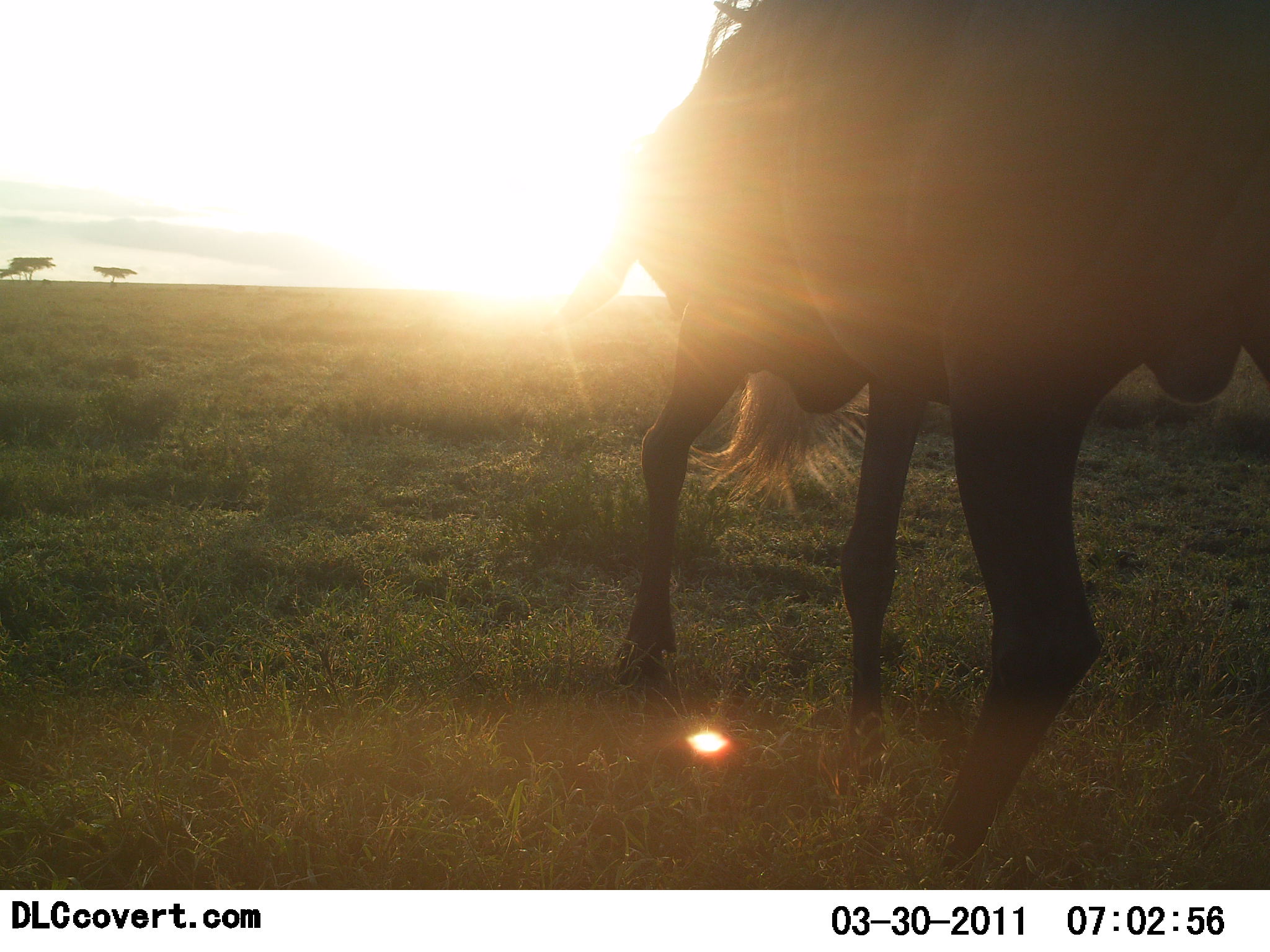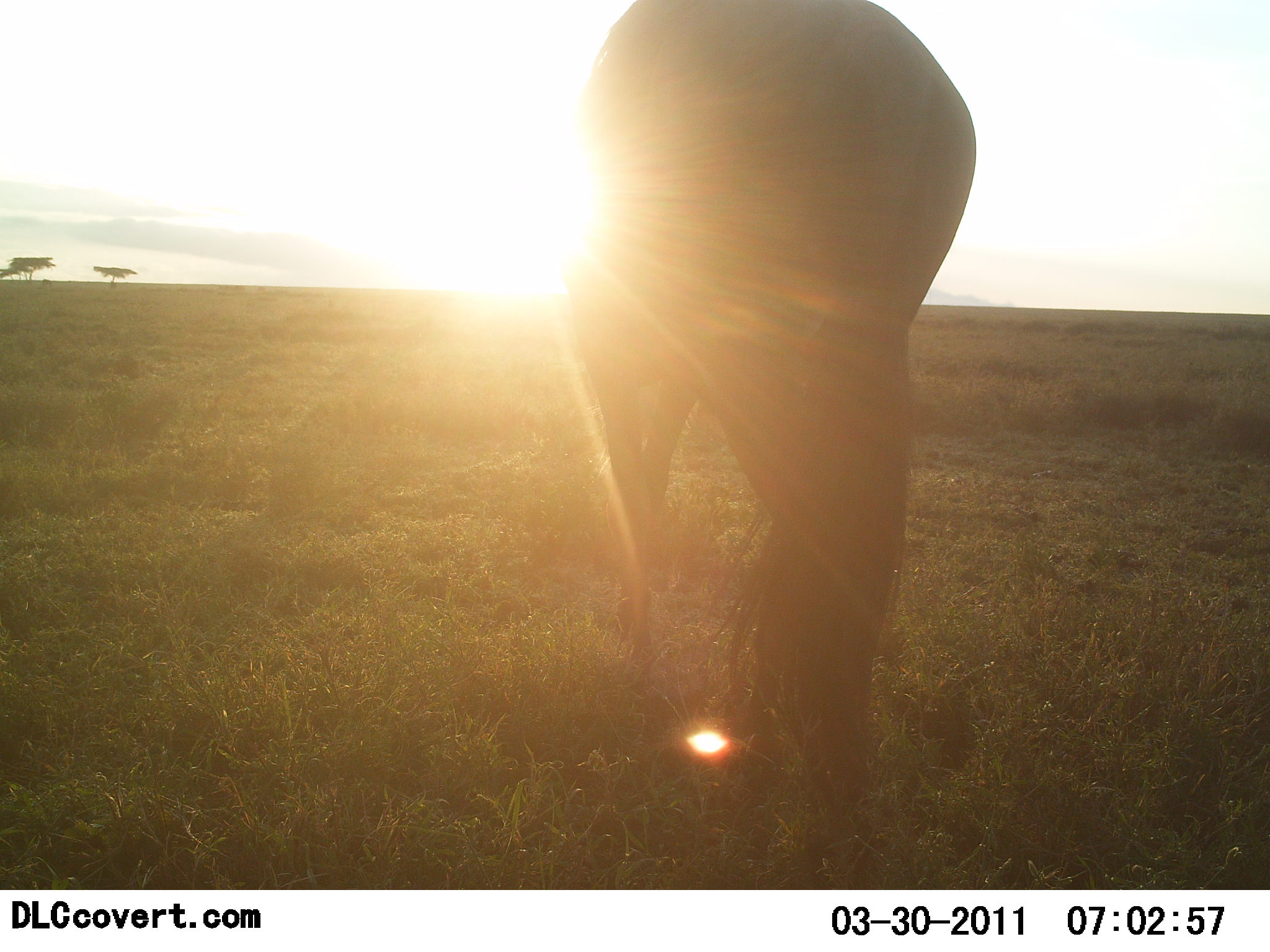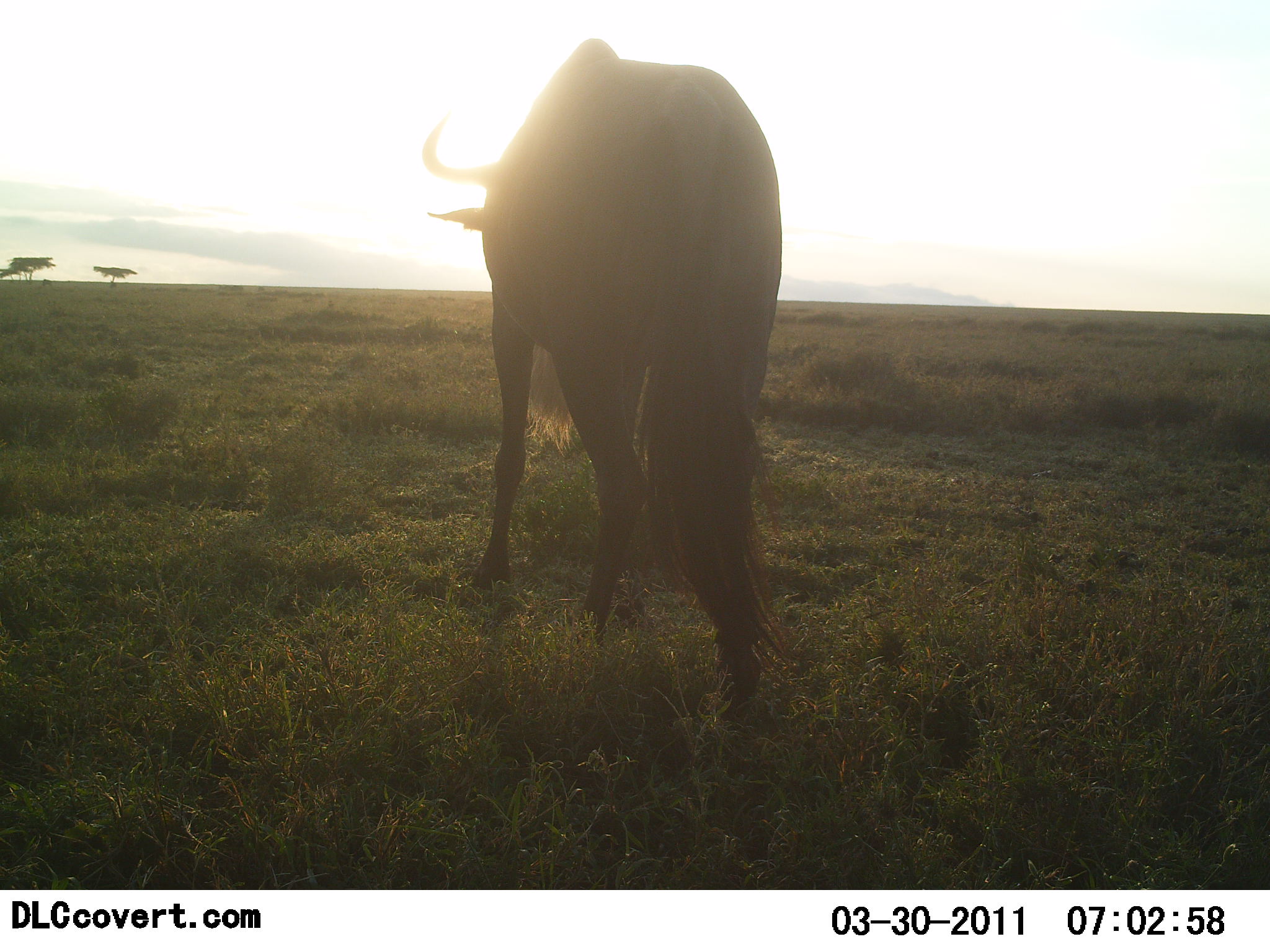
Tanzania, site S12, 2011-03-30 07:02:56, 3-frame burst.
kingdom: Animalia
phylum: Chordata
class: Mammalia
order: Artiodactyla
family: Bovidae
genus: Connochaetes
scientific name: Connochaetes taurinus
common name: blue wildebeest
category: wildebeest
Wildebeest (blue wildebeest) (Connochaetes taurinus), count 1. Behavior (volunteer vote fractions): standing 9%, resting 0%, moving 91%, interacting 0%. Young present (vote fraction): 0%. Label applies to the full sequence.